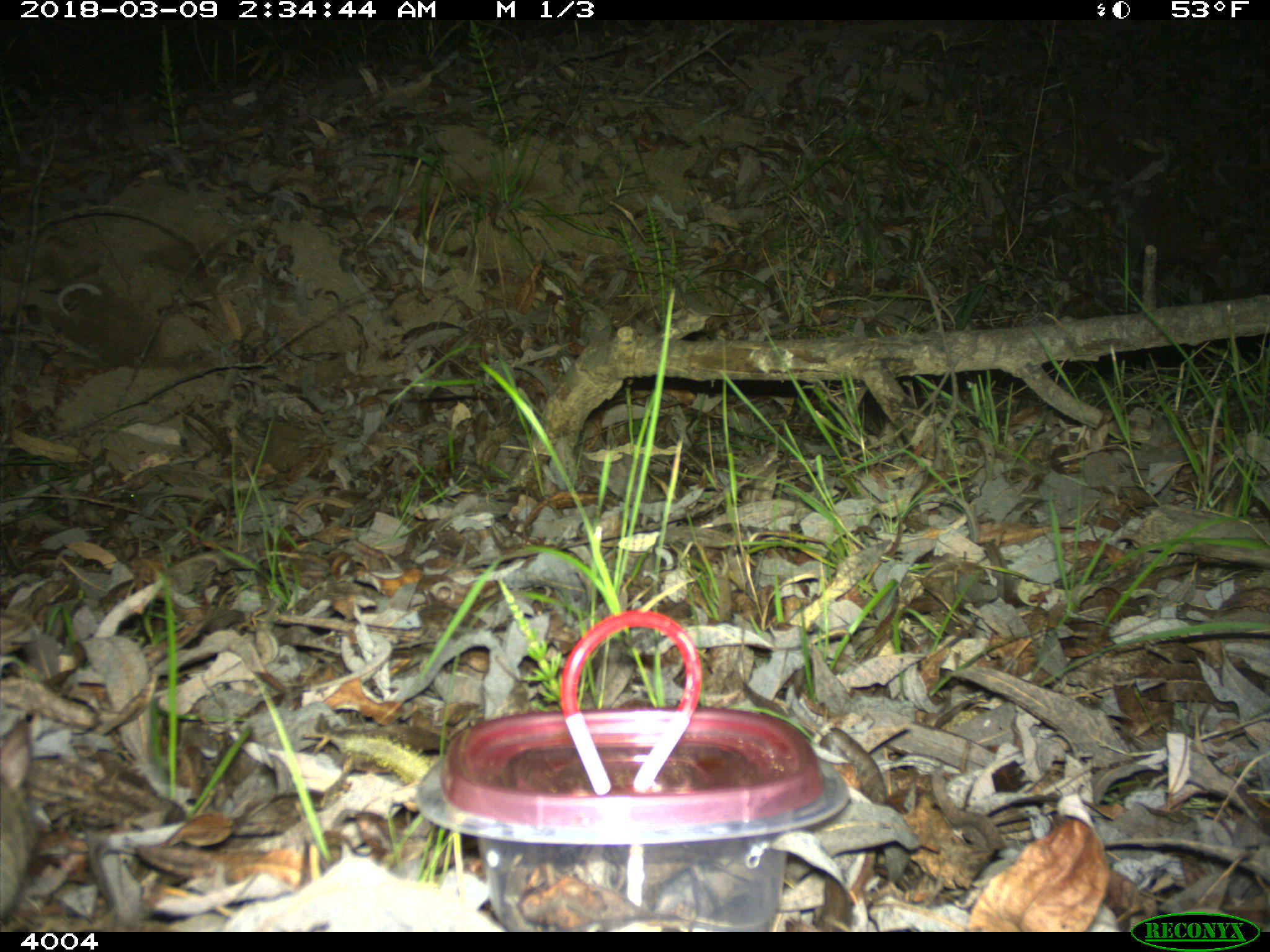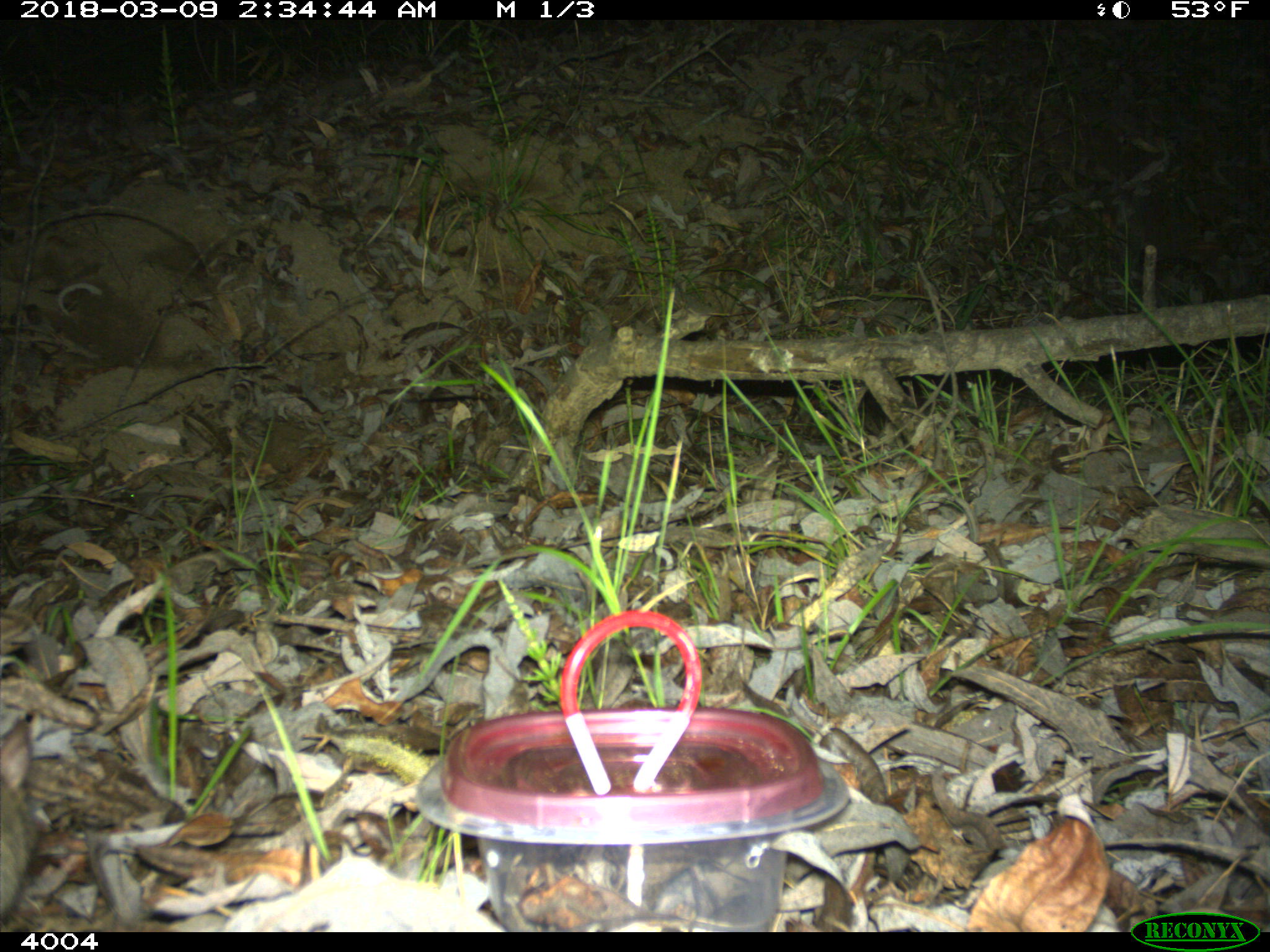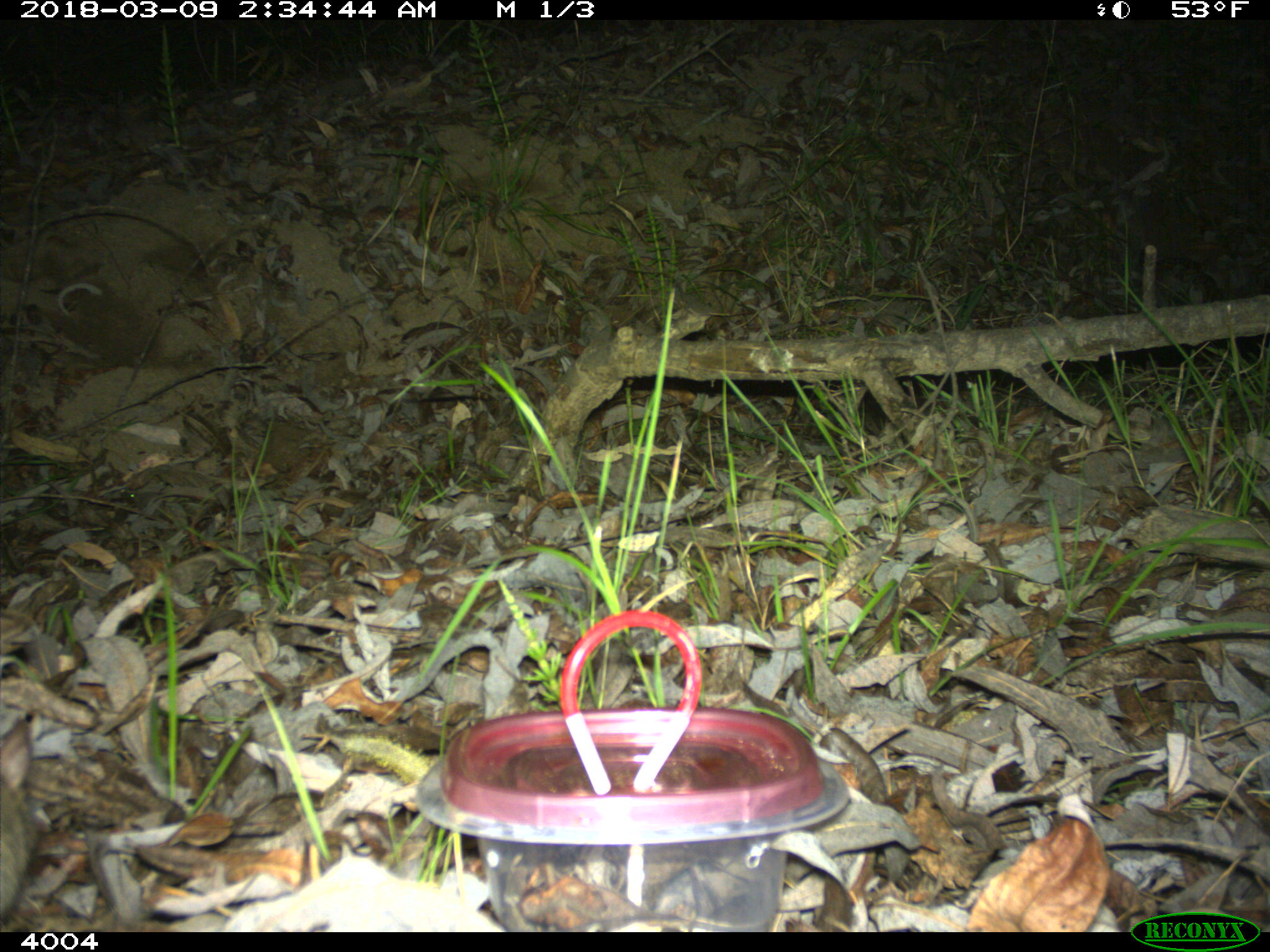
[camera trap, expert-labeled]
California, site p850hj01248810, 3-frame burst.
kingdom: Animalia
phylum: Chordata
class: Mammalia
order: Rodentia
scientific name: Rodentia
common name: rodent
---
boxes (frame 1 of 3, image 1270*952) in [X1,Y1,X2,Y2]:
rodent: [0,778,38,922]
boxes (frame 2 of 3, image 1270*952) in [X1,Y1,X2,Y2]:
rodent: [0,773,35,921]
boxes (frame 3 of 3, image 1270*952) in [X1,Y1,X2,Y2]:
rodent: [0,775,32,923]